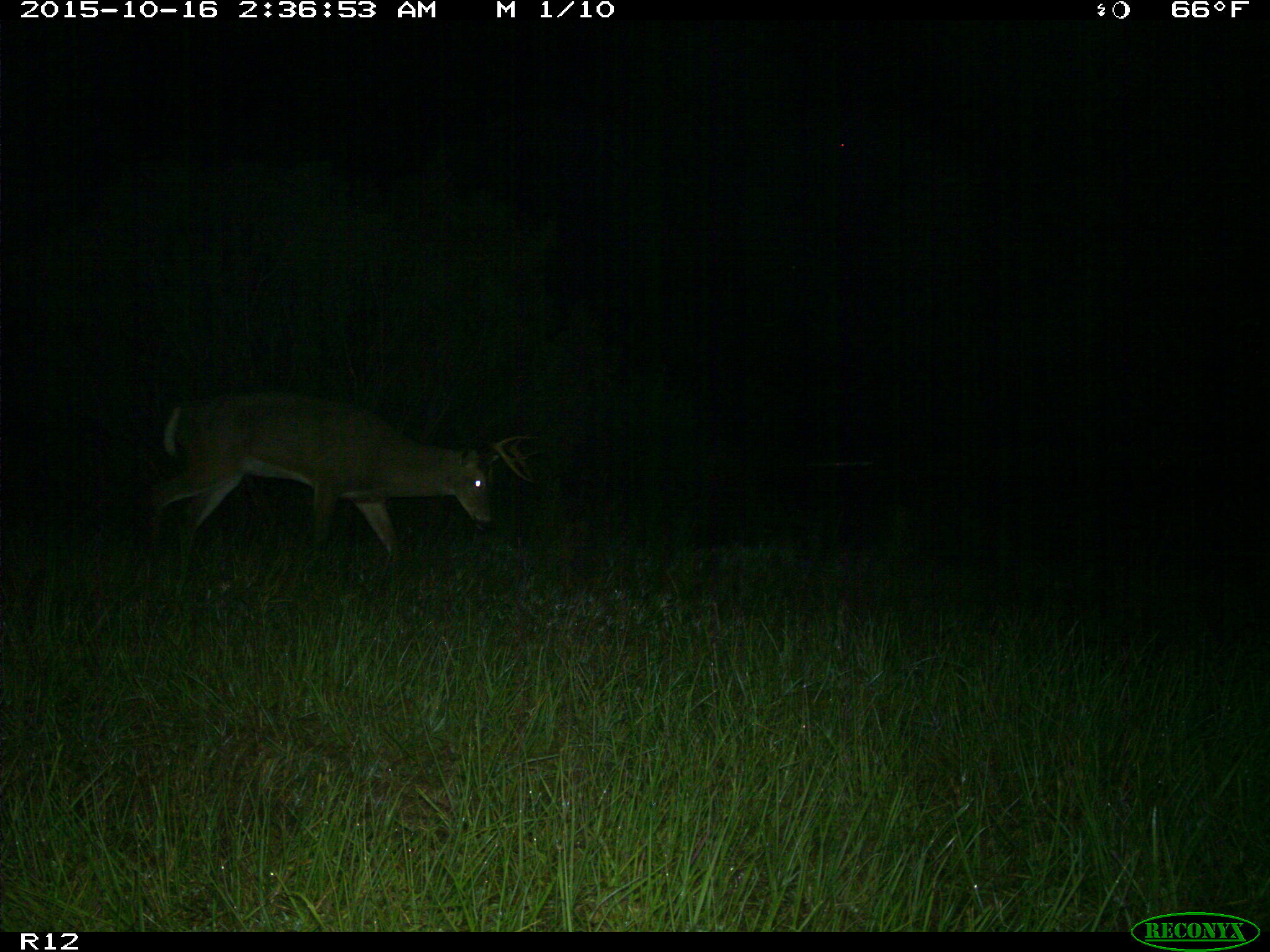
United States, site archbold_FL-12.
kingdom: Animalia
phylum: Chordata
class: Mammalia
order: Artiodactyla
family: Cervidae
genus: Odocoileus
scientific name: Odocoileus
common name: deer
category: unidentified deer